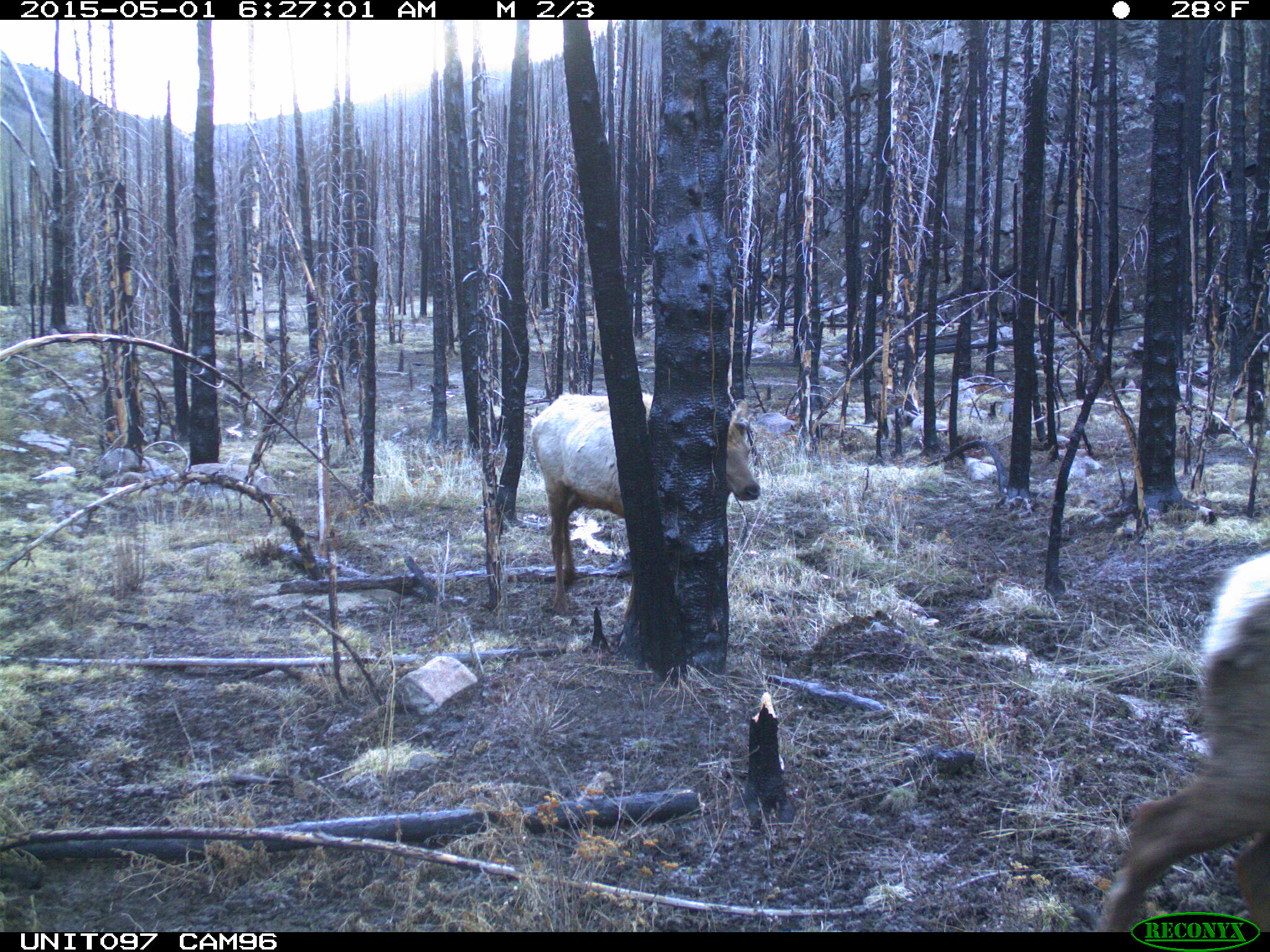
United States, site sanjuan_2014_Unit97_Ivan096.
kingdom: Animalia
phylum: Chordata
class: Mammalia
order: Artiodactyla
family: Cervidae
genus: Cervus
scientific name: Cervus elaphus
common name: red deer